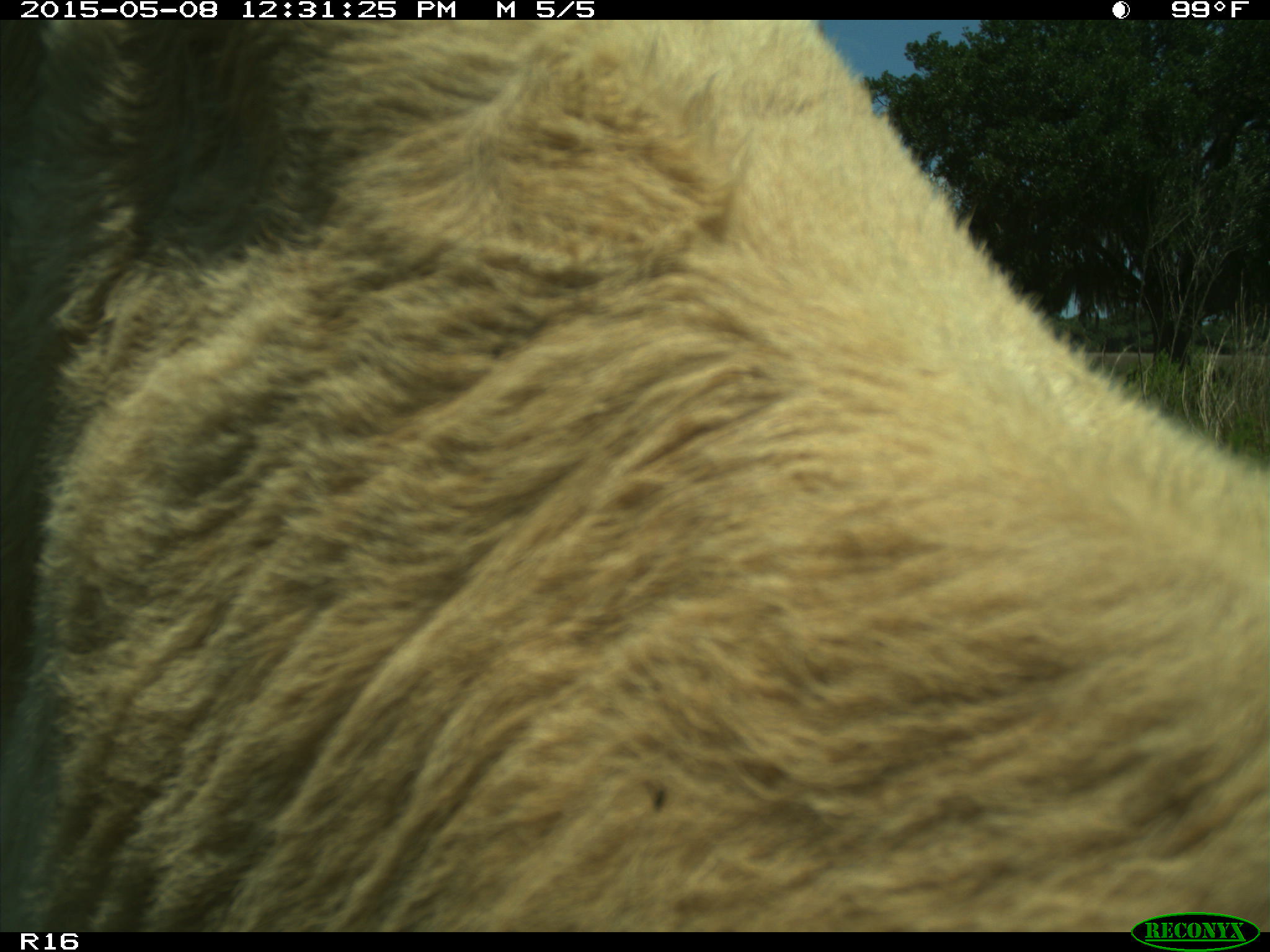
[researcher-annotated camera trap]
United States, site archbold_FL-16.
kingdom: Animalia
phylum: Chordata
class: Mammalia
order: Artiodactyla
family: Bovidae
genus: Bos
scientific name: Bos taurus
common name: domestic cow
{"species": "Bos taurus (domestic cow)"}